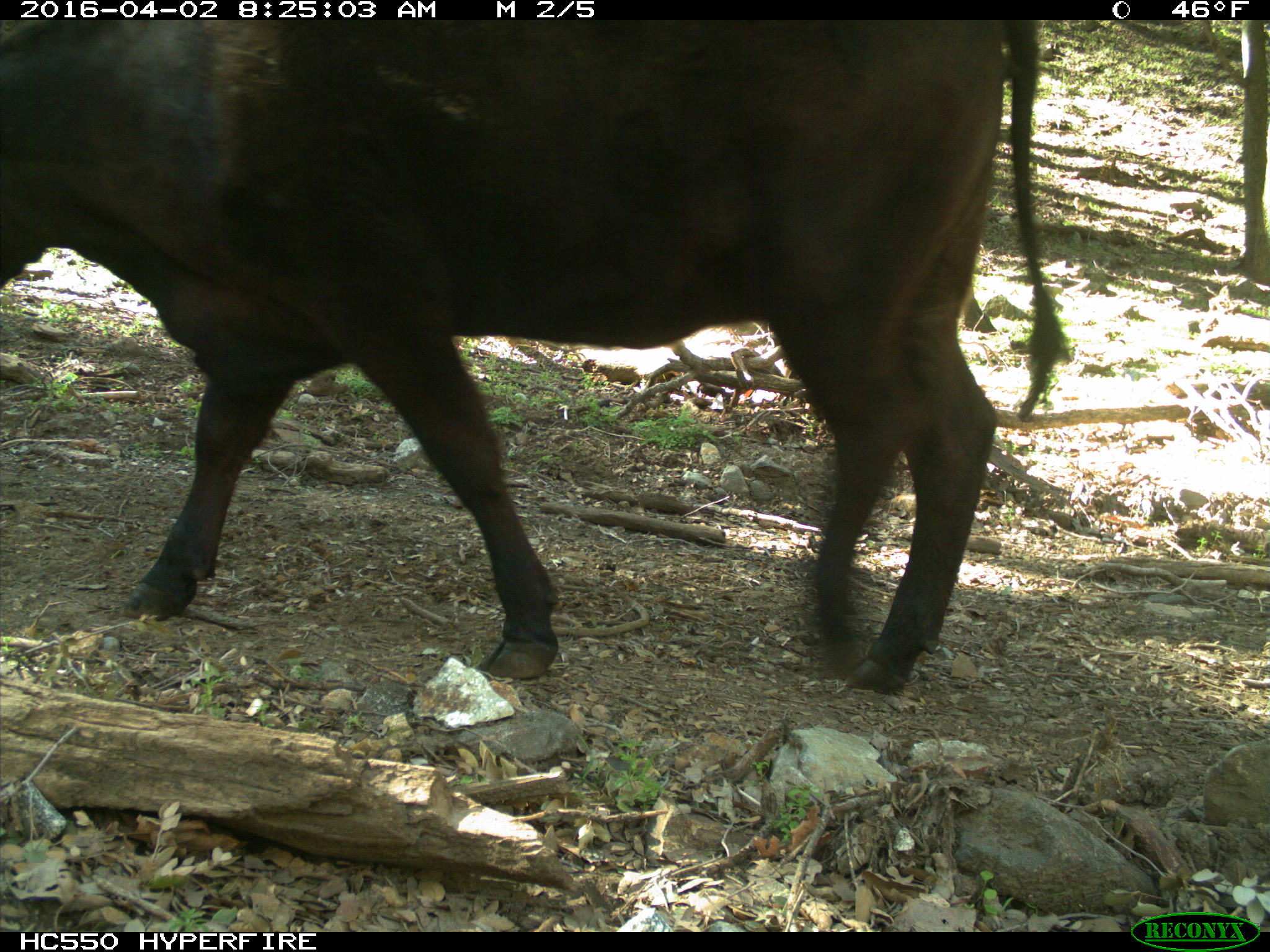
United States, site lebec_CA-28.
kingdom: Animalia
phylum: Chordata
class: Mammalia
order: Artiodactyla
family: Bovidae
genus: Bos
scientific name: Bos taurus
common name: domestic cow